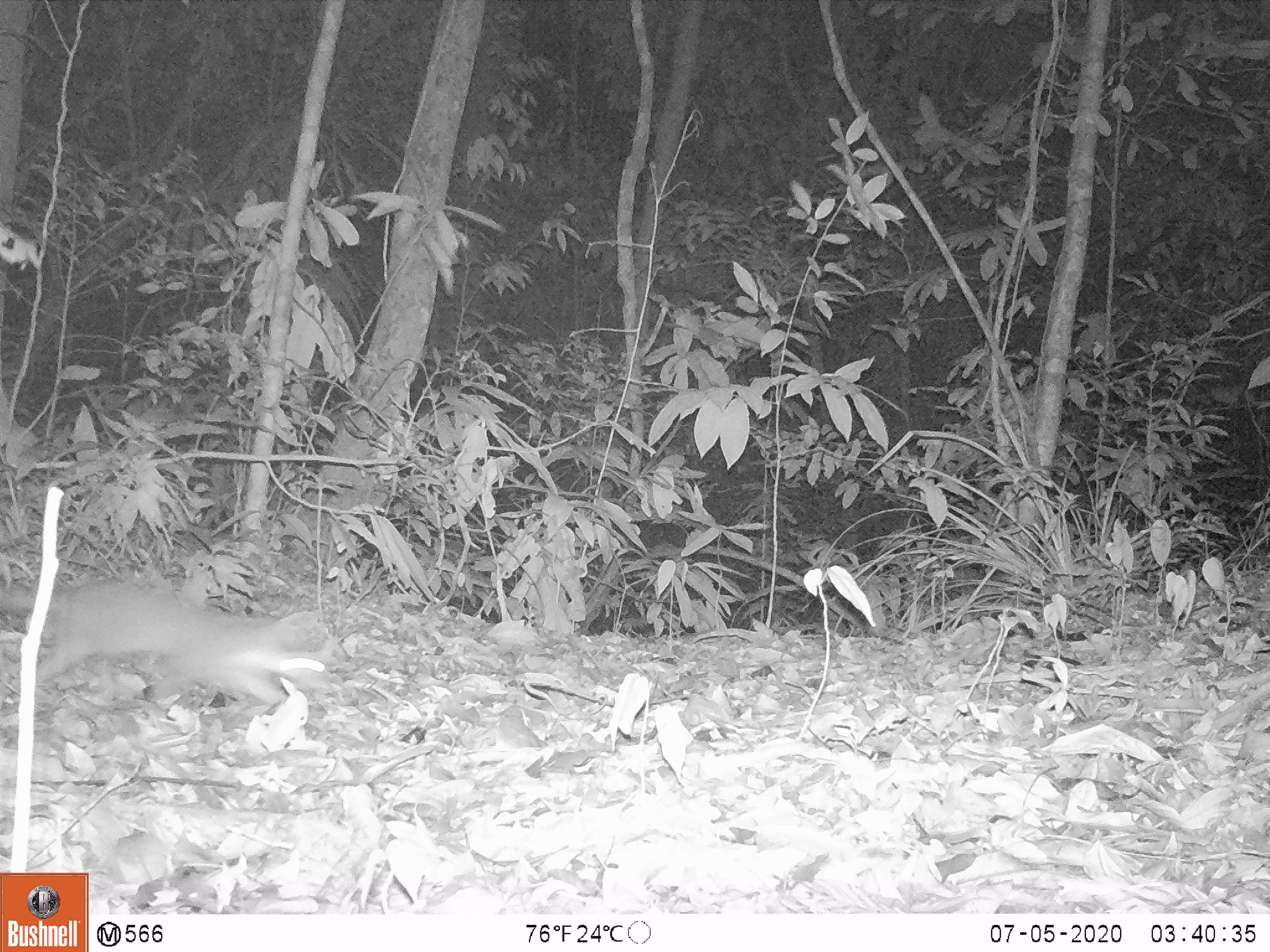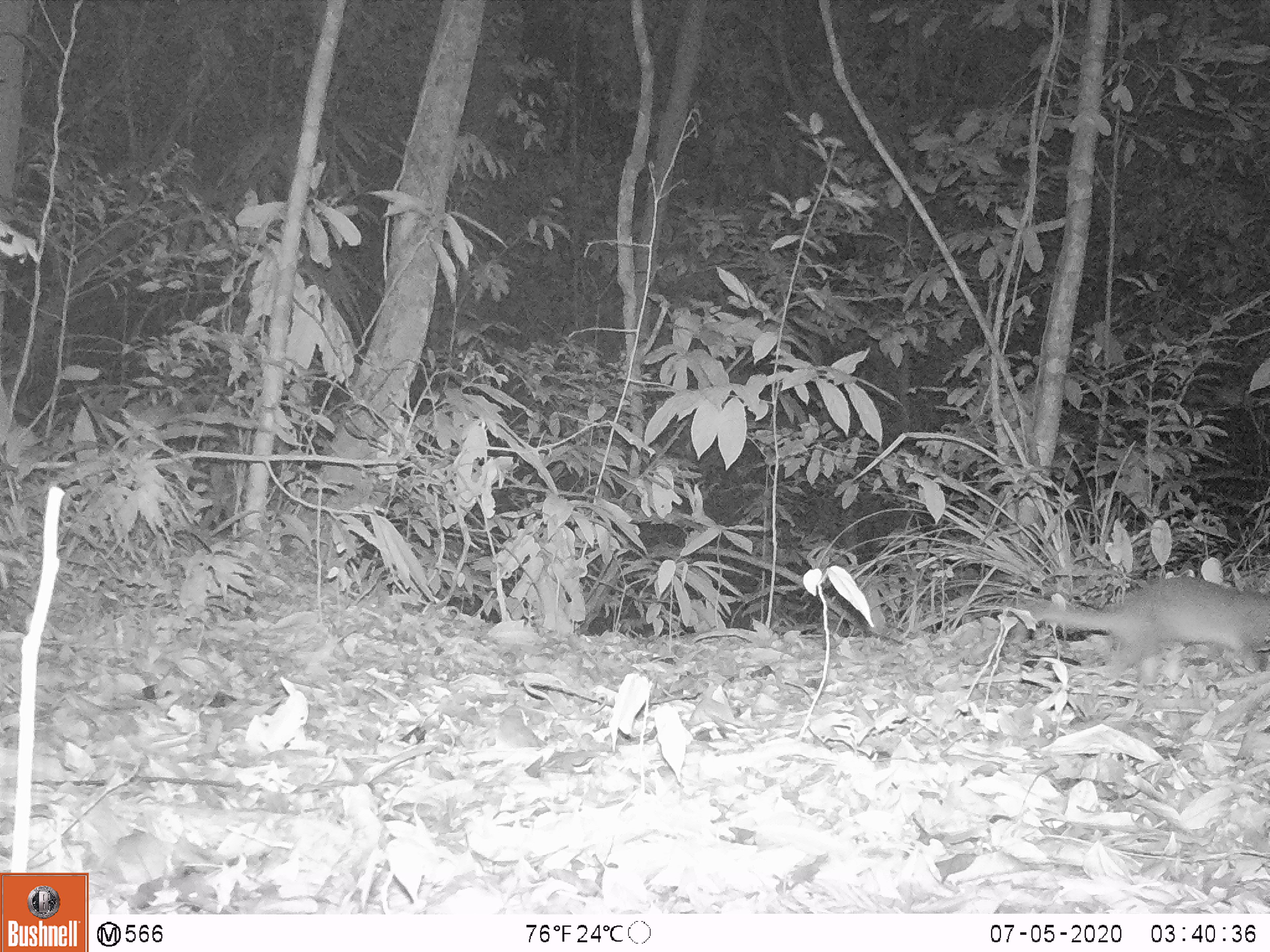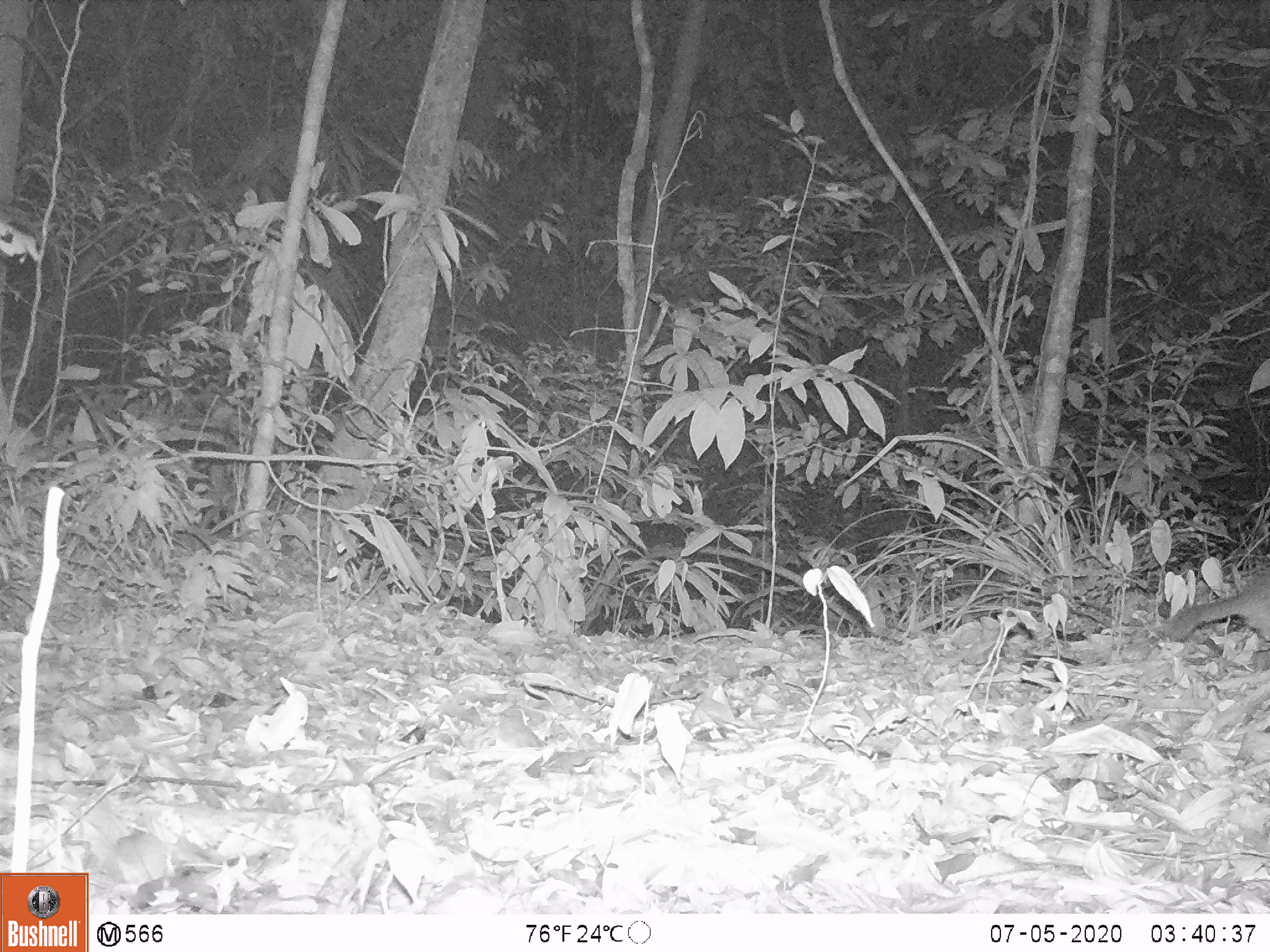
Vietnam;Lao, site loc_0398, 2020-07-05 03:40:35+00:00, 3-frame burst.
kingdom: Animalia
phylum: Chordata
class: Mammalia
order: Carnivora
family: Mustelidae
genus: Melogale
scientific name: Melogale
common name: ferret badger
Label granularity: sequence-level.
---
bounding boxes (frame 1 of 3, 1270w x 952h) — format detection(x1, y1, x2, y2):
ferret badger: detection(0, 578, 332, 708)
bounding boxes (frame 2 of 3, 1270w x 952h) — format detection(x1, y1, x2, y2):
ferret badger: detection(1027, 574, 1268, 686)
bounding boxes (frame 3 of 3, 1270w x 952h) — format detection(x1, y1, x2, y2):
ferret badger: detection(1164, 570, 1269, 643)